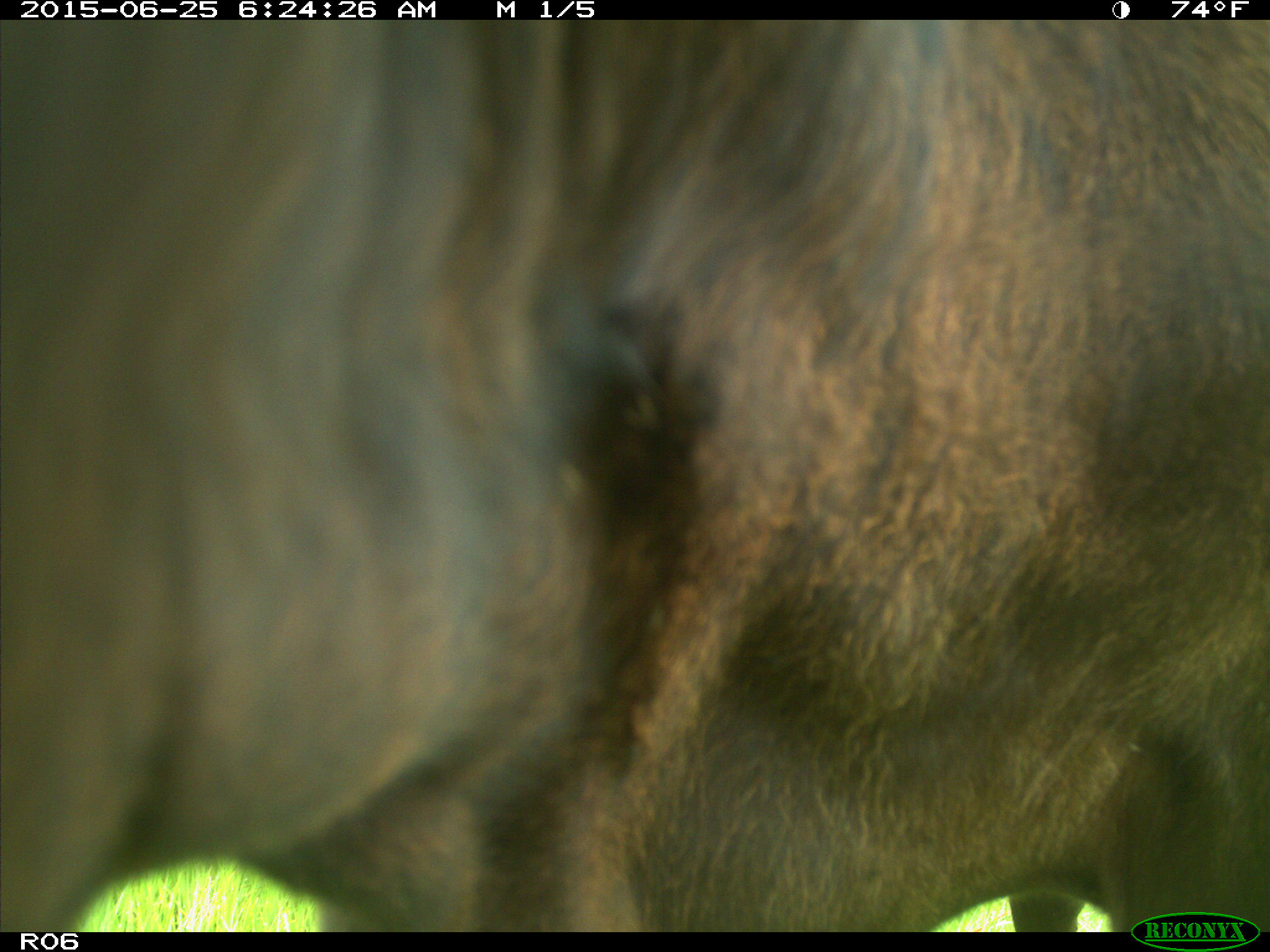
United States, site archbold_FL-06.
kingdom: Animalia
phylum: Chordata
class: Mammalia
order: Artiodactyla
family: Bovidae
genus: Bos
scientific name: Bos taurus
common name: domestic cow